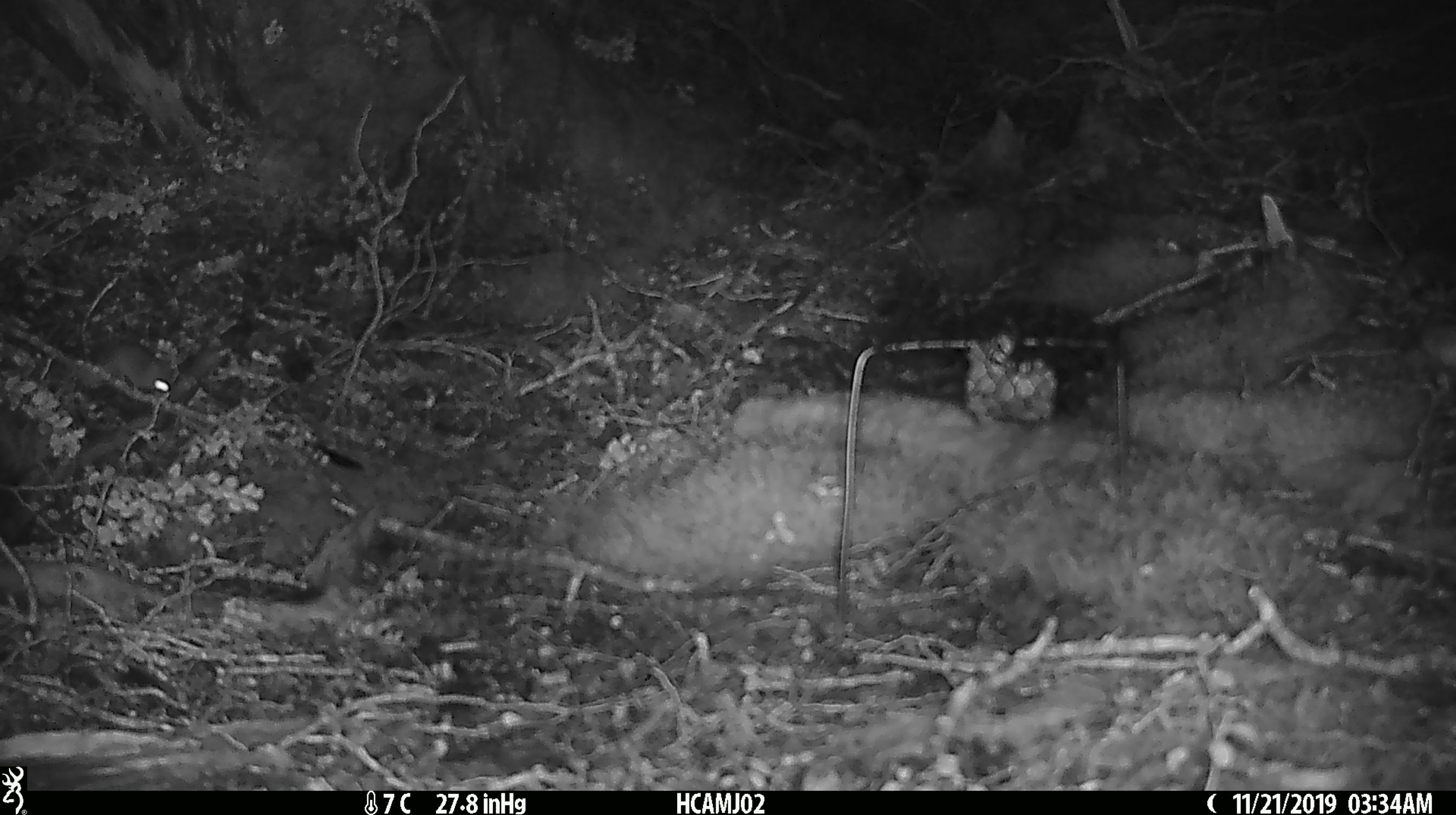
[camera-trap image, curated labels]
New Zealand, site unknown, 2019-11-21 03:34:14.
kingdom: Animalia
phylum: Chordata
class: Mammalia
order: Rodentia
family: Muridae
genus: Mus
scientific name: Mus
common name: mouse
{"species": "mouse (Mus)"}